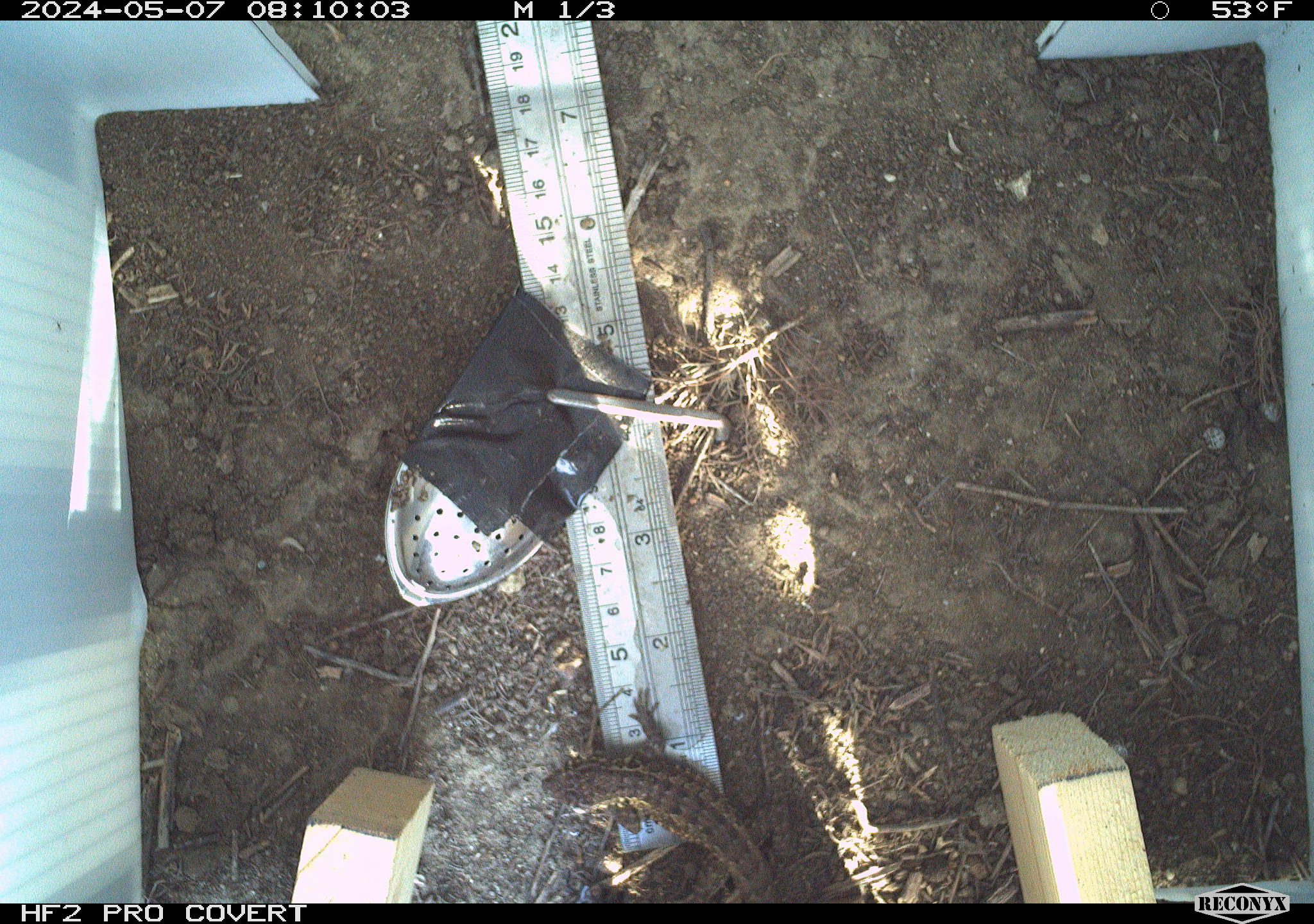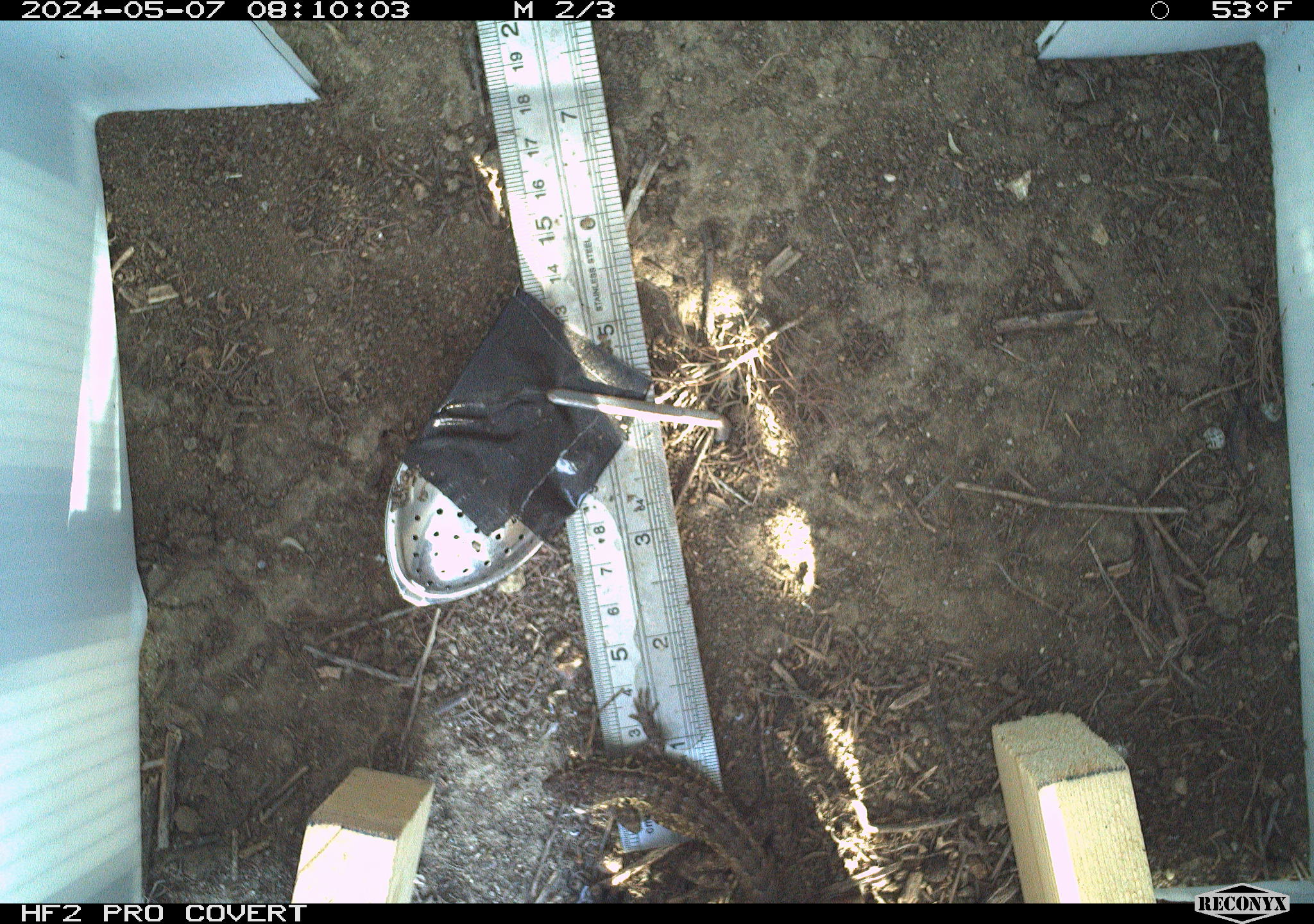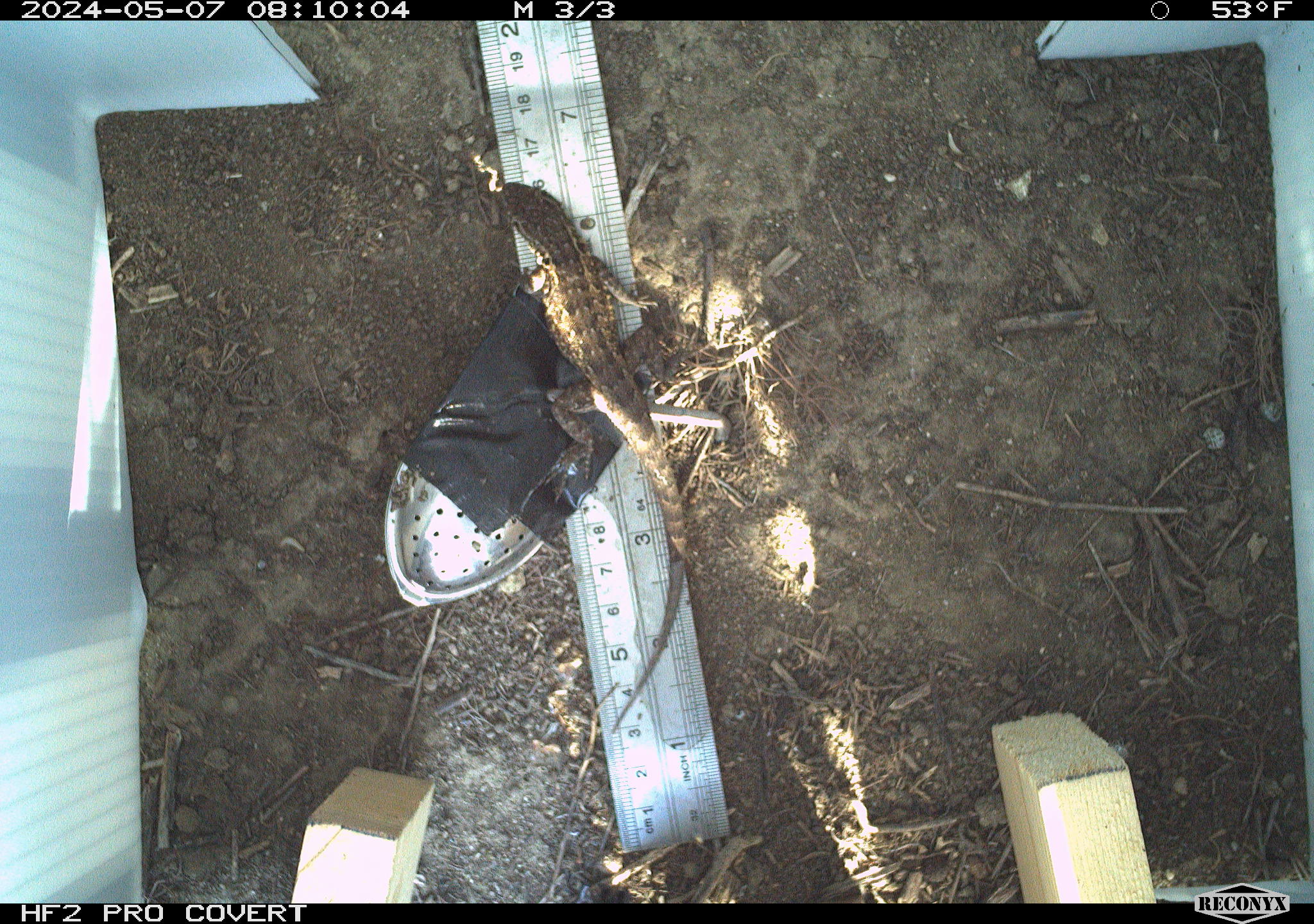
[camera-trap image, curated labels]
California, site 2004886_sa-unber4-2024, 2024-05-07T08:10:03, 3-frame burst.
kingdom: Animalia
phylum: Chordata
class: Reptilia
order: Squamata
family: Phrynosomatidae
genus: Sceloporus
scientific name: Sceloporus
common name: spiny lizards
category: sceloporus species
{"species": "sceloporus species (spiny lizards) (Sceloporus)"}